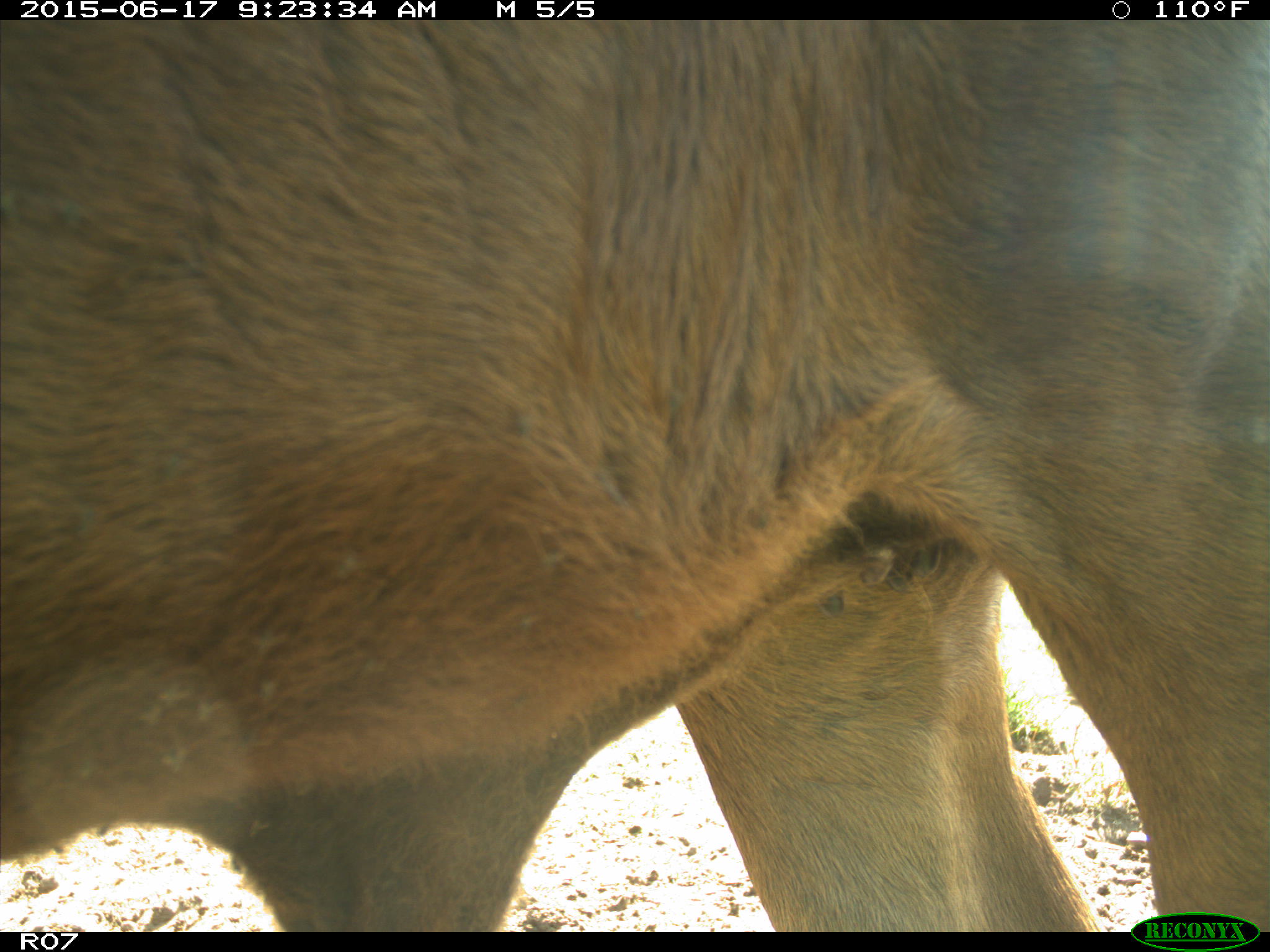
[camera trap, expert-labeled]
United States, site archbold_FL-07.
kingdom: Animalia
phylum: Chordata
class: Mammalia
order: Artiodactyla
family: Bovidae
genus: Bos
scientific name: Bos taurus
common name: domestic cow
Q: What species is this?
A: Bos taurus (domestic cow).